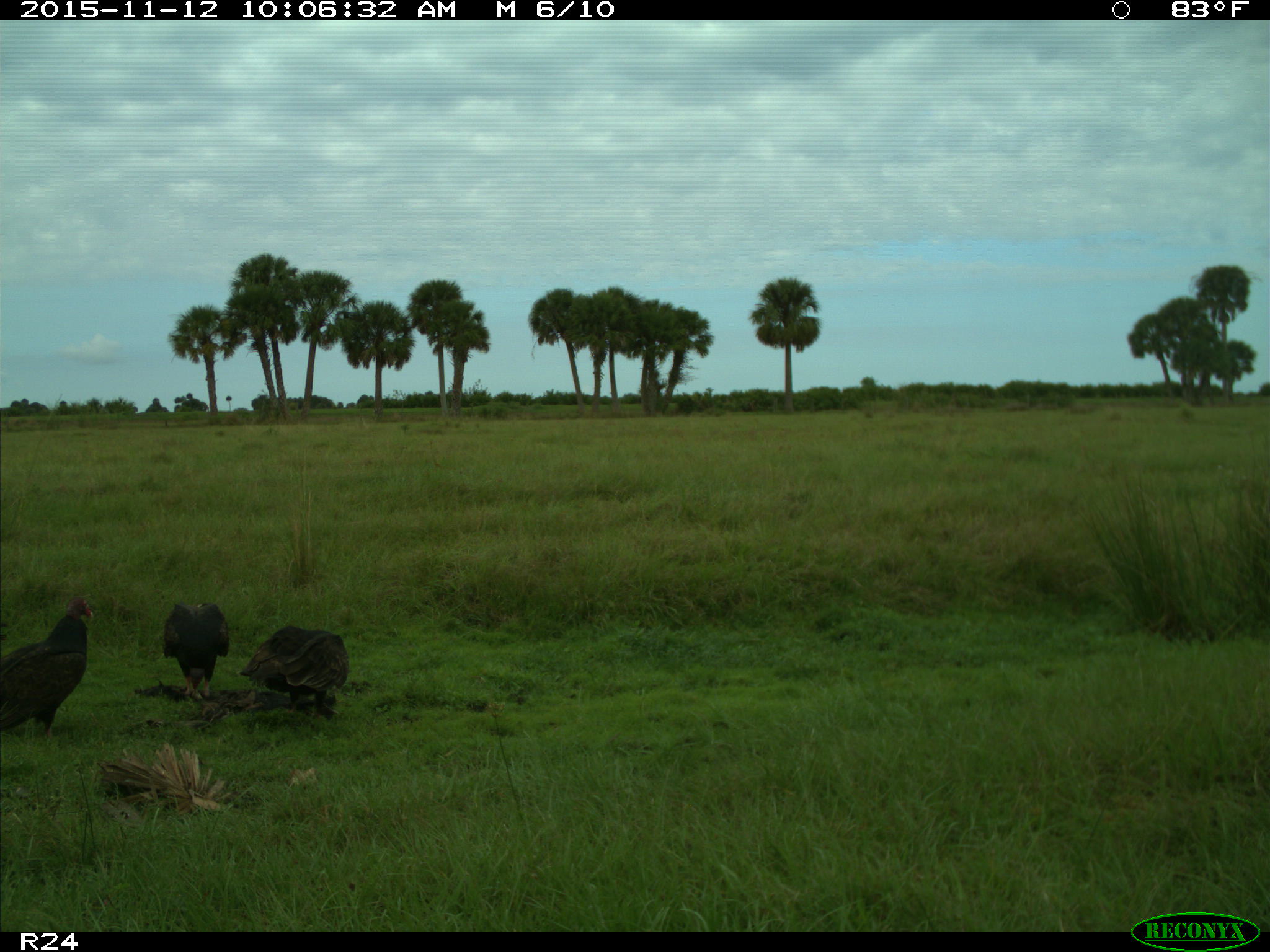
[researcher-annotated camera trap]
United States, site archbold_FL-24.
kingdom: Animalia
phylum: Chordata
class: Aves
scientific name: Aves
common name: birds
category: unidentified bird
Unidentified bird (birds) (Aves).